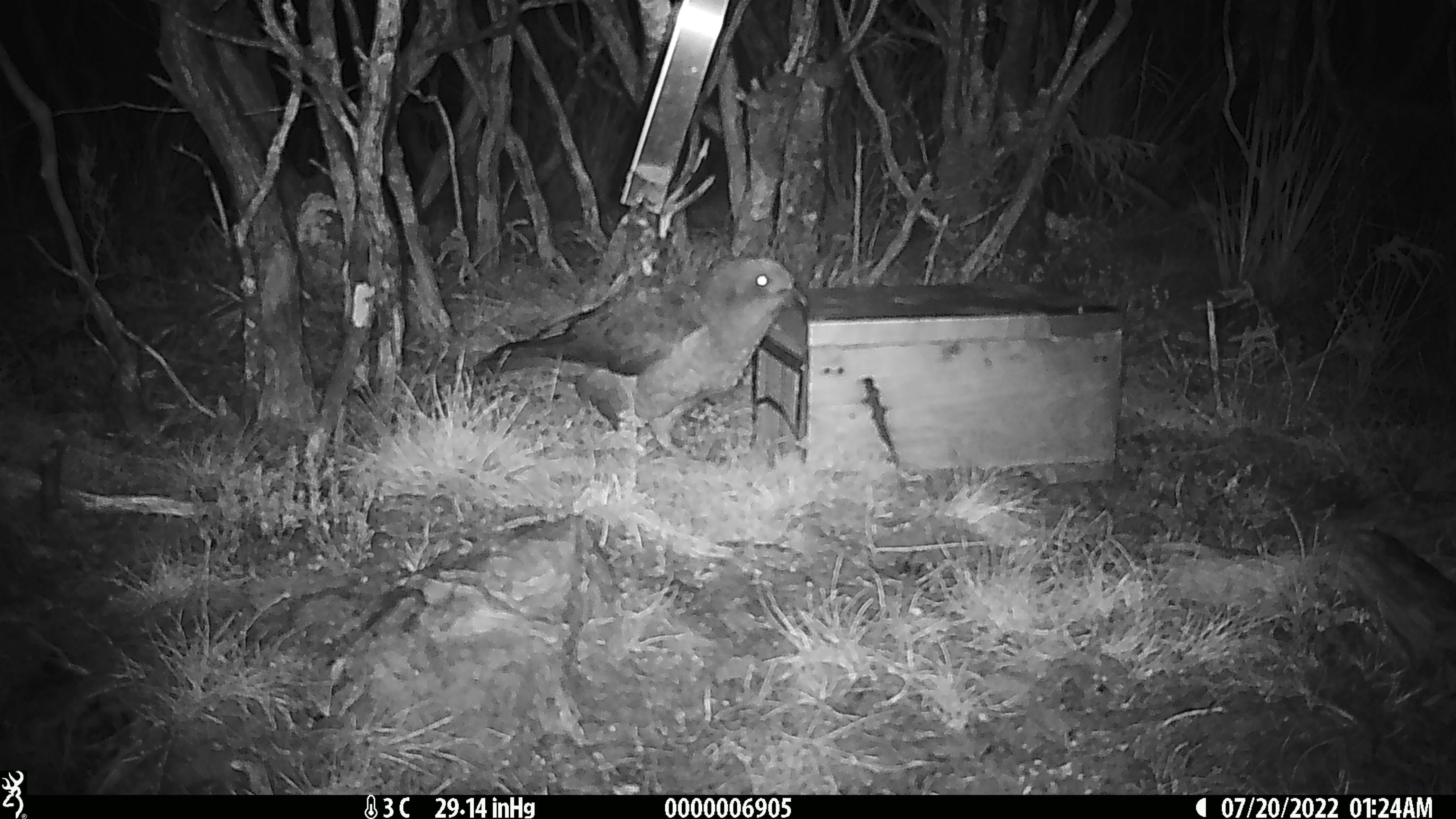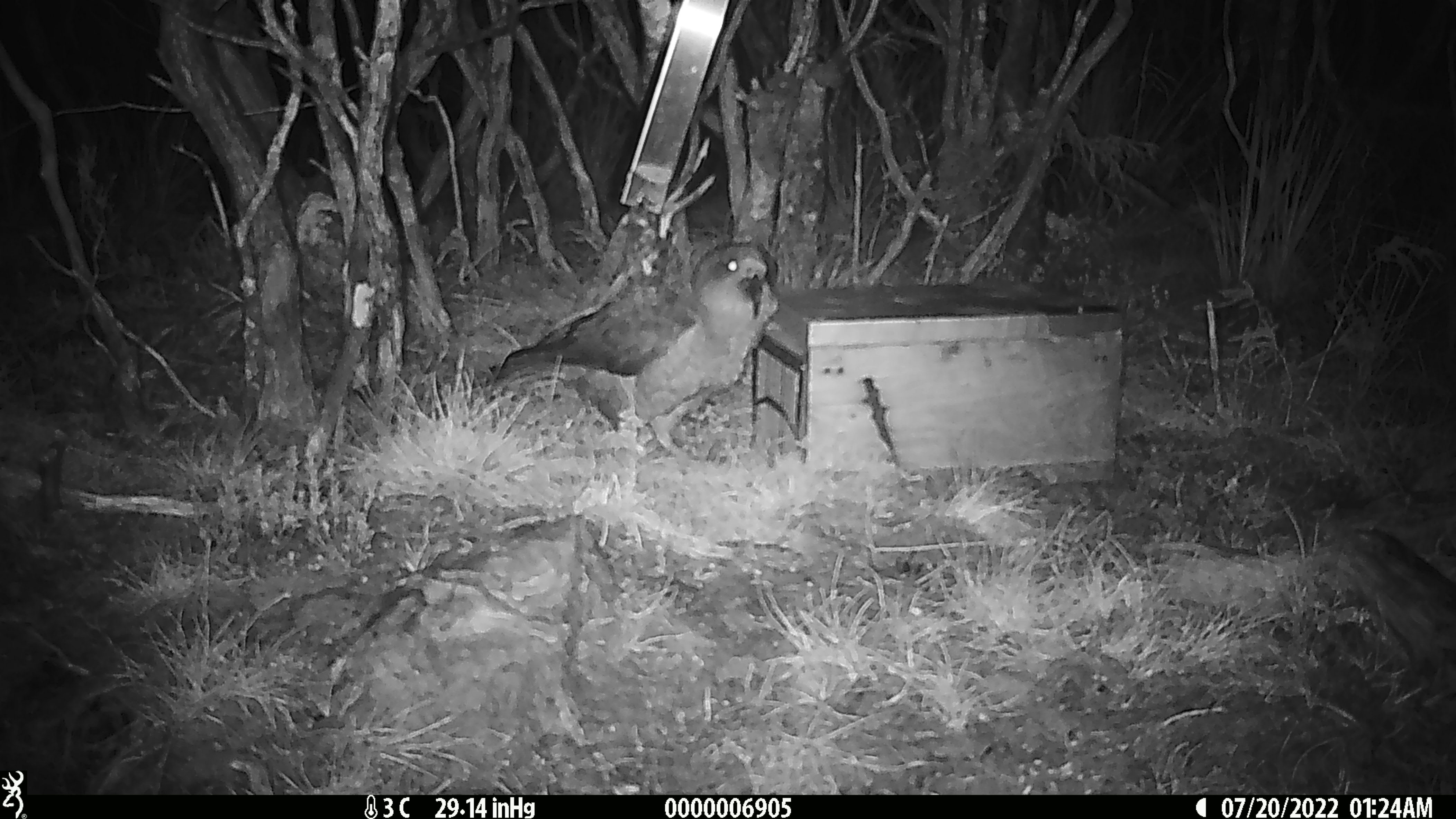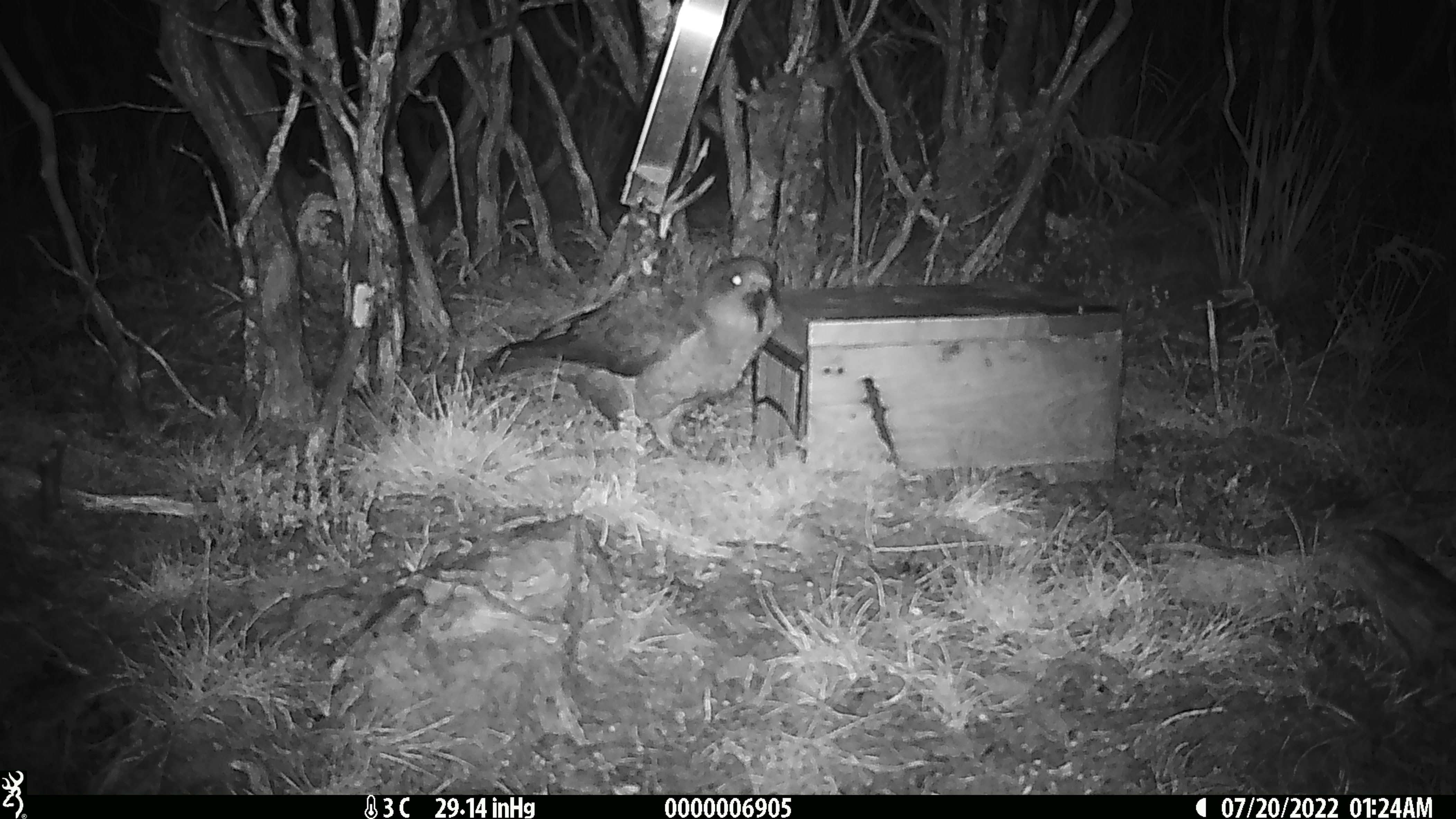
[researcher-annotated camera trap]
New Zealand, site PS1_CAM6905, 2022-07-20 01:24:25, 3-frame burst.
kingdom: Animalia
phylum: Chordata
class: Aves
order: Psittaciformes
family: Strigopidae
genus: Nestor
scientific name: Nestor notabilis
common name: kea